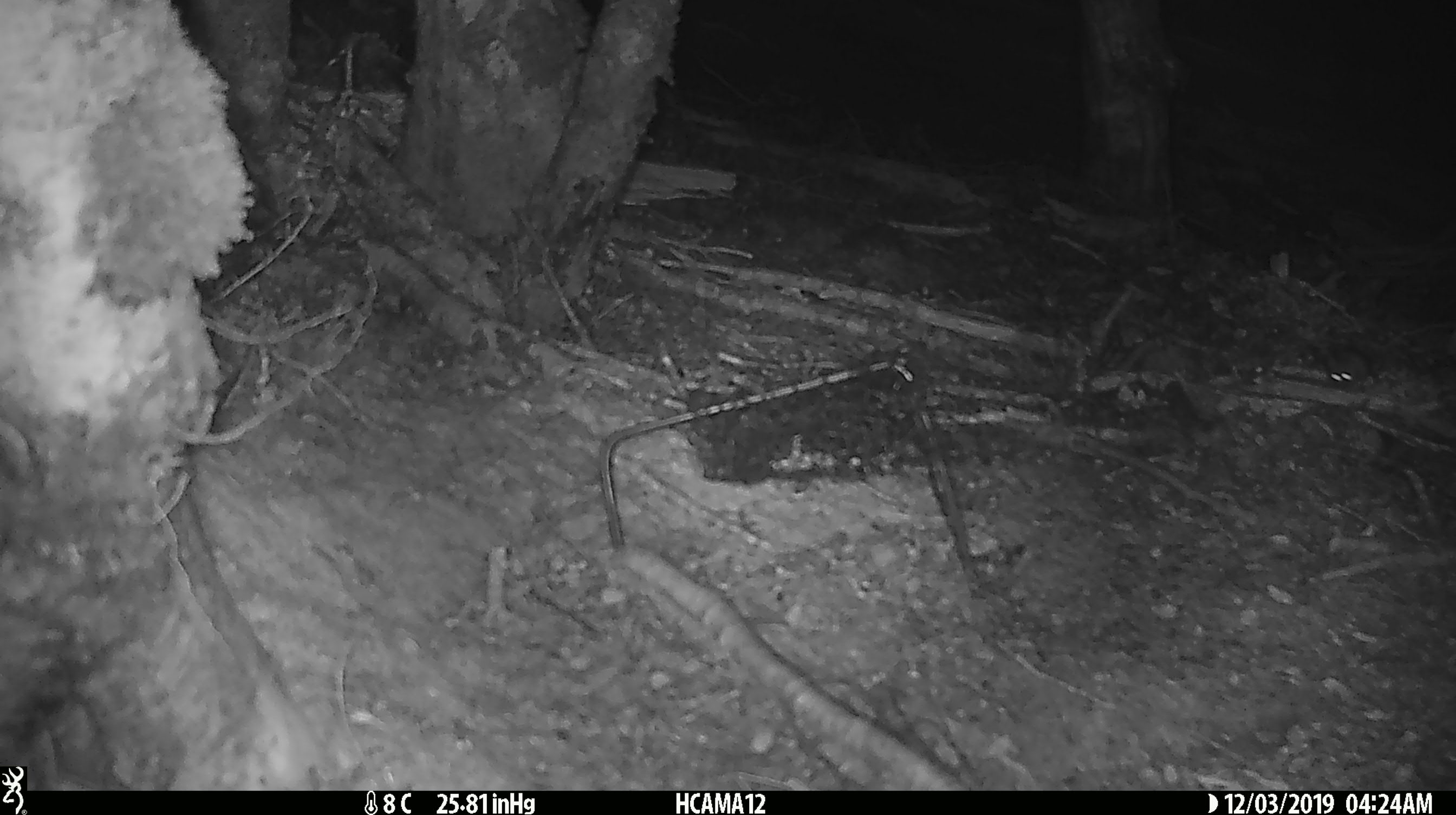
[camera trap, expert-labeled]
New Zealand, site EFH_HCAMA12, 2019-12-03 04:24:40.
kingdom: Animalia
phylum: Chordata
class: Mammalia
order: Rodentia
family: Muridae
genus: Mus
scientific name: Mus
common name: mouse